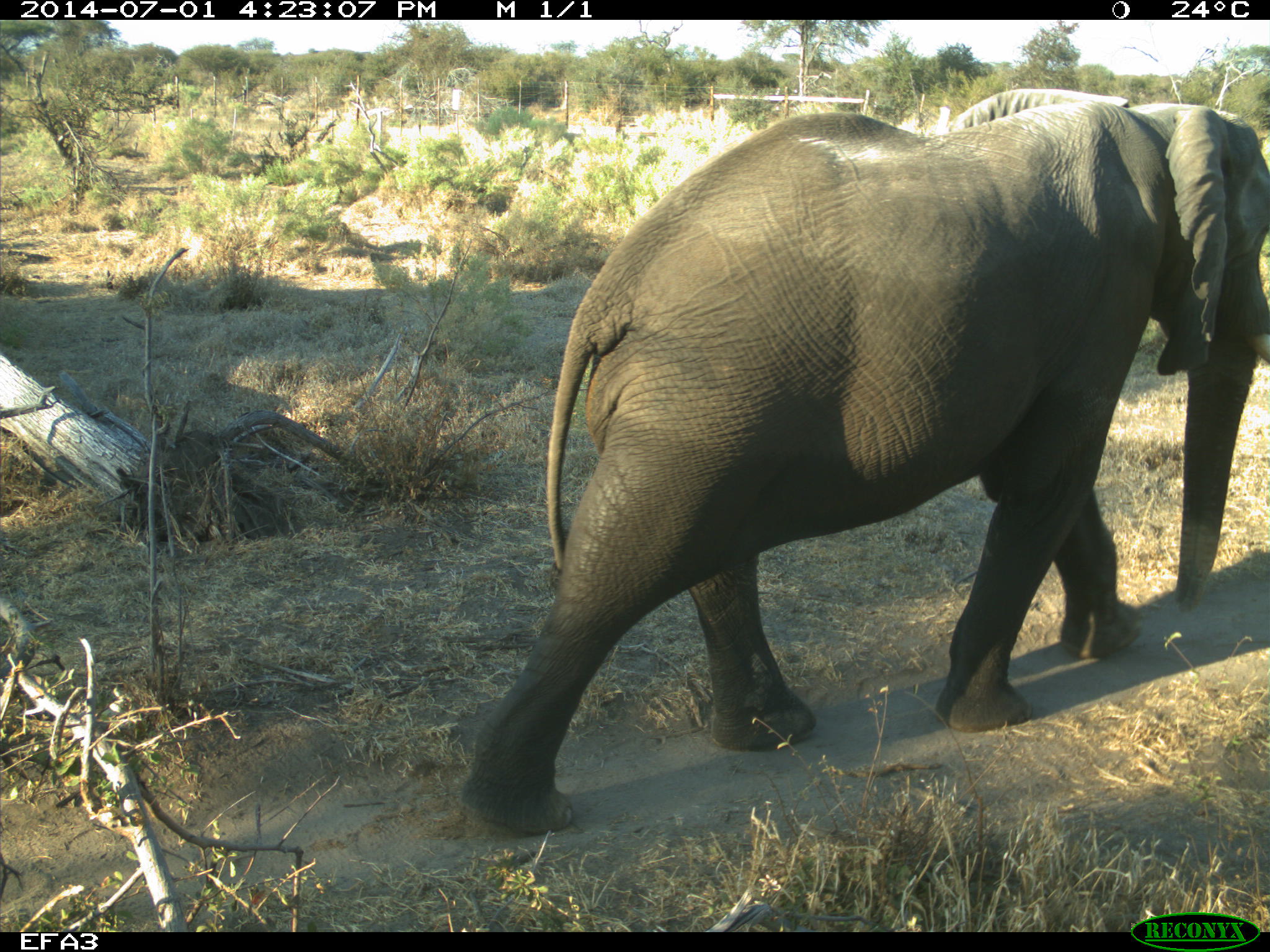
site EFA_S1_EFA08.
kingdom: Animalia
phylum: Chordata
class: Mammalia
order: Proboscidea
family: Elephantidae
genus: Loxodonta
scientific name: Loxodonta africana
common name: african bush elephant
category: elephant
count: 1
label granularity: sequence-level